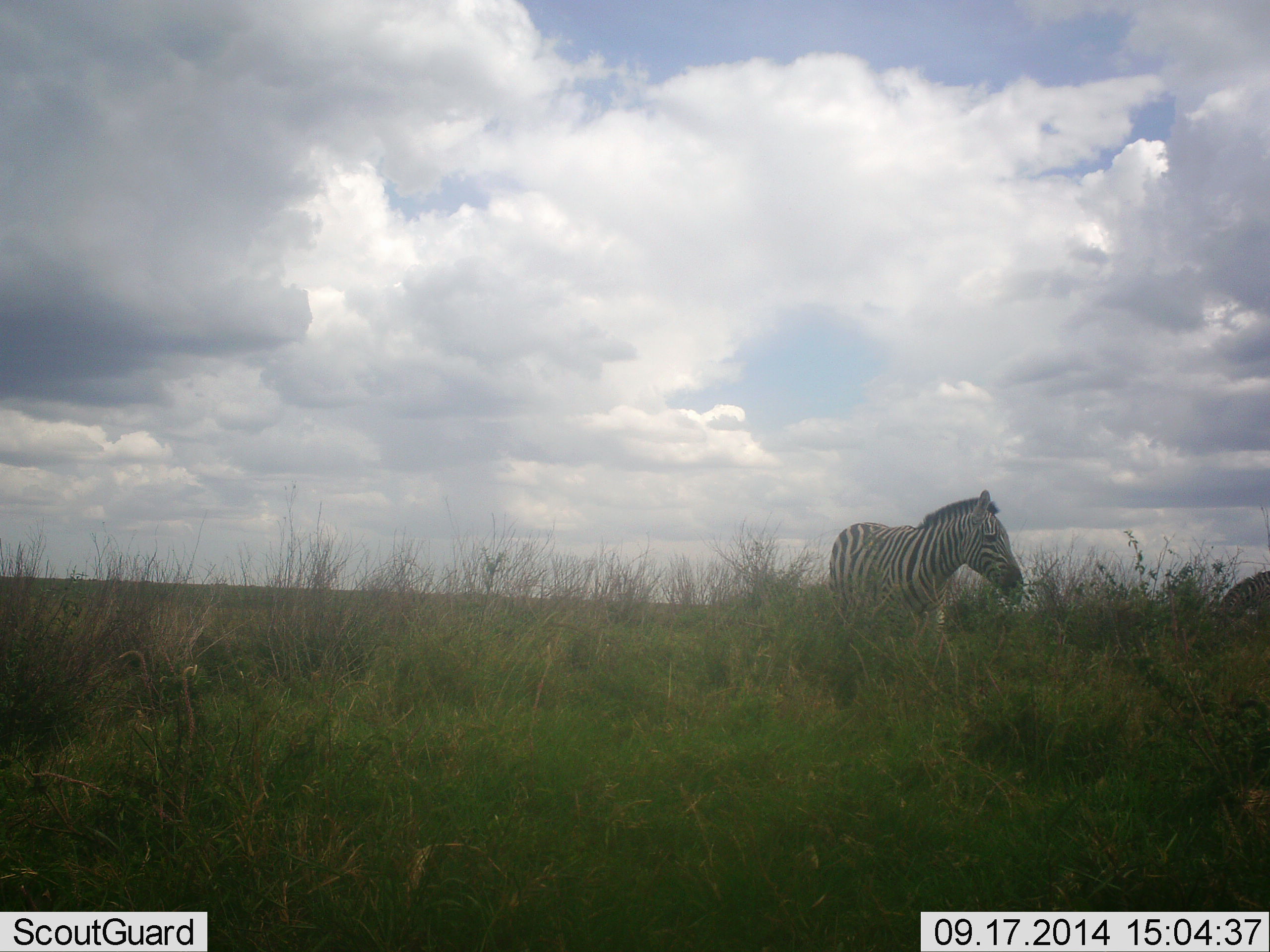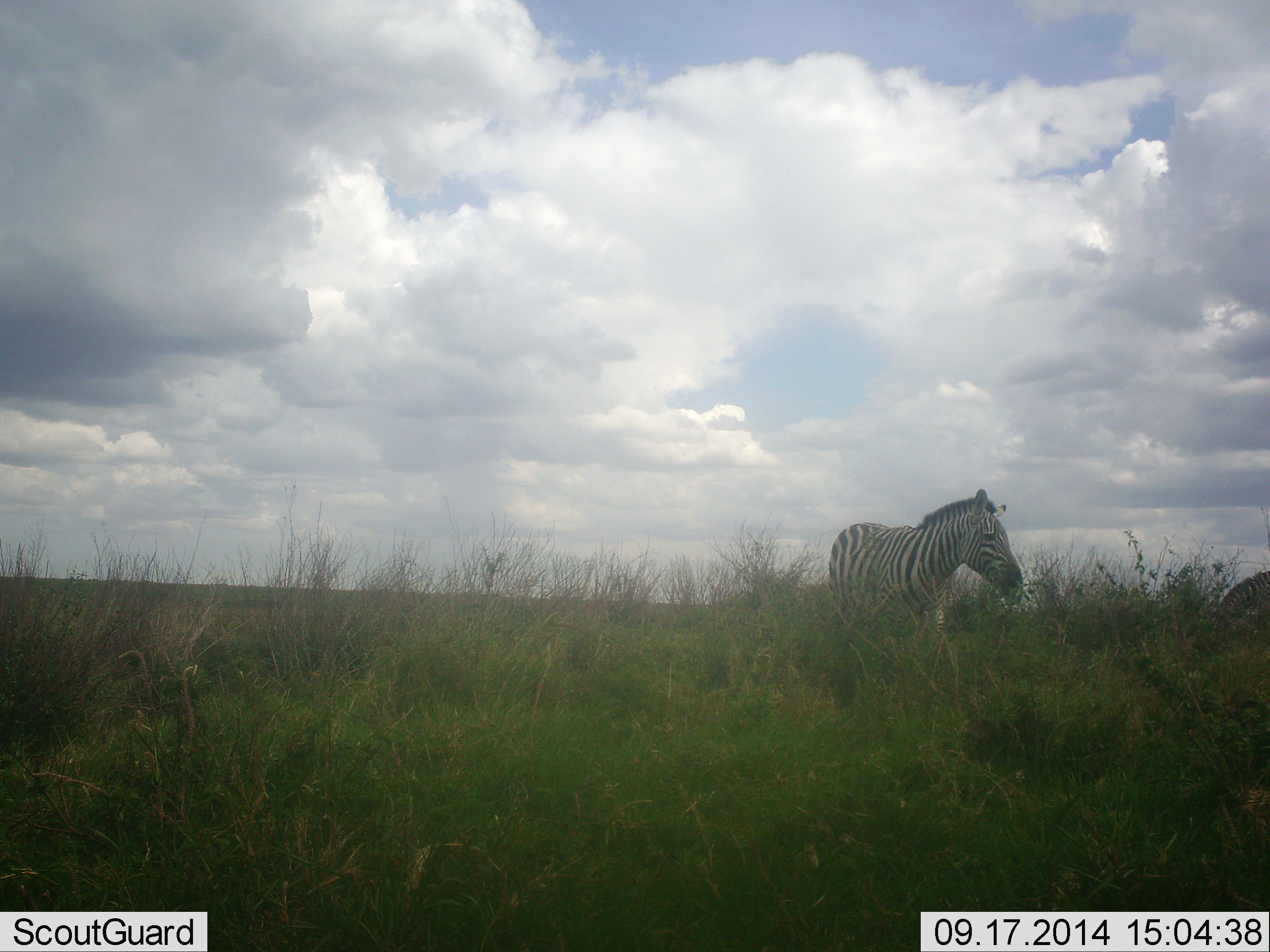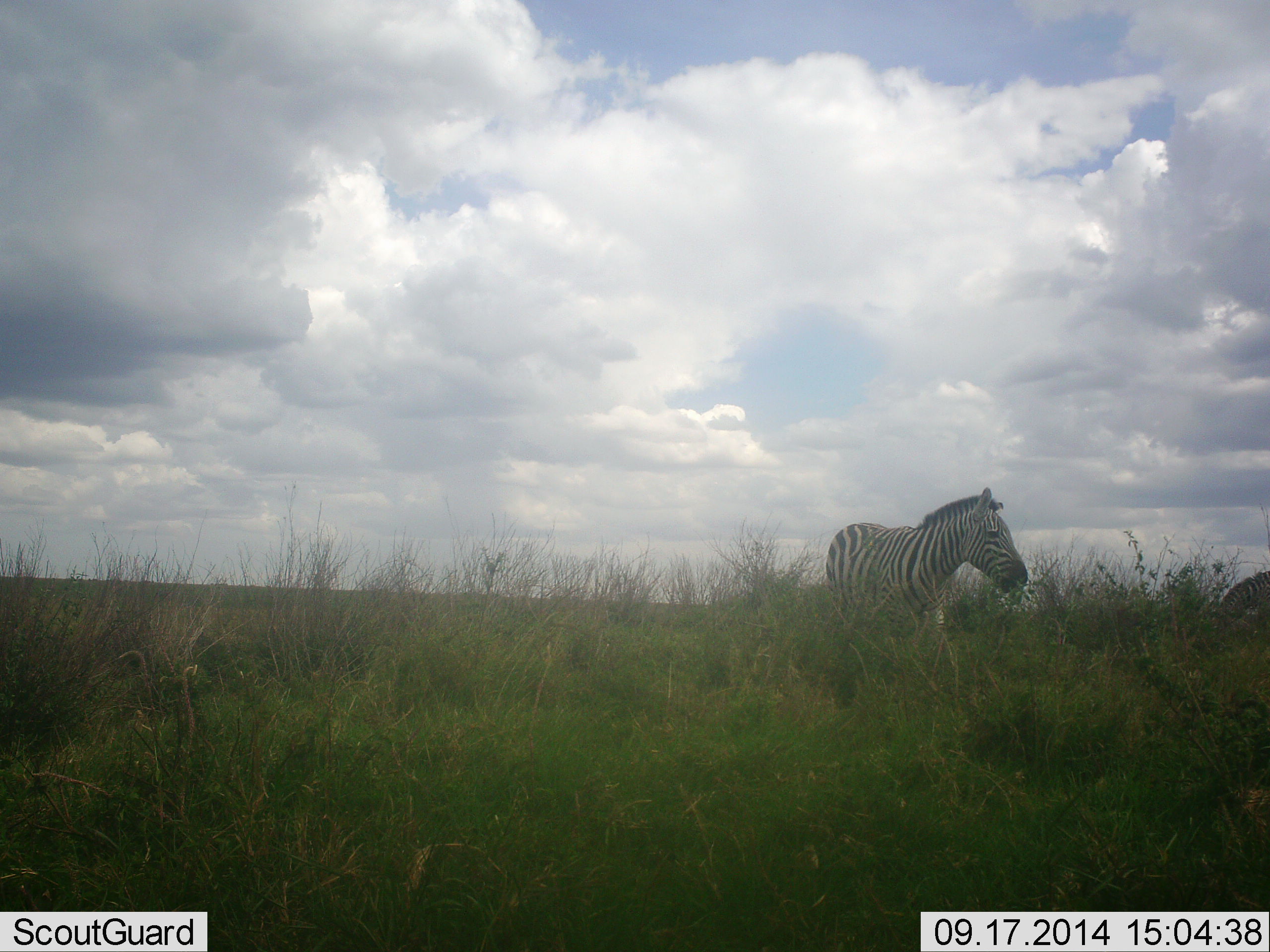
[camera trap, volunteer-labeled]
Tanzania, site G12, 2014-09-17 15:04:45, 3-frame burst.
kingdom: Animalia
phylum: Chordata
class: Mammalia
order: Perissodactyla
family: Equidae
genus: Equus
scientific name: Equus quagga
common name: plains zebra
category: zebra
Zebra (plains zebra) (Equus quagga), count 2. Behavior (volunteer vote fractions): standing 40%, resting 0%, moving 10%, interacting 10%. Young present (vote fraction): 0%. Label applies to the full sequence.